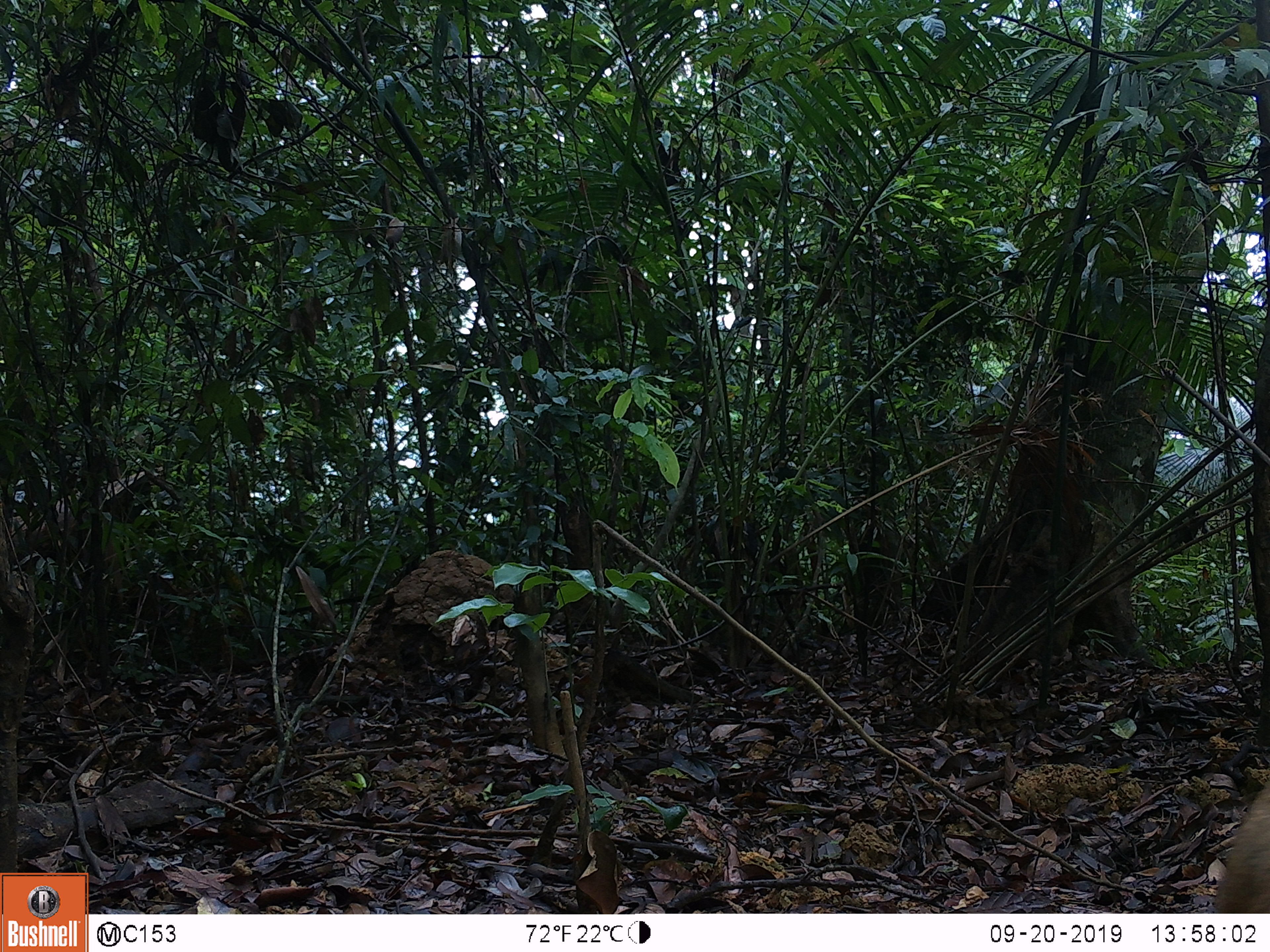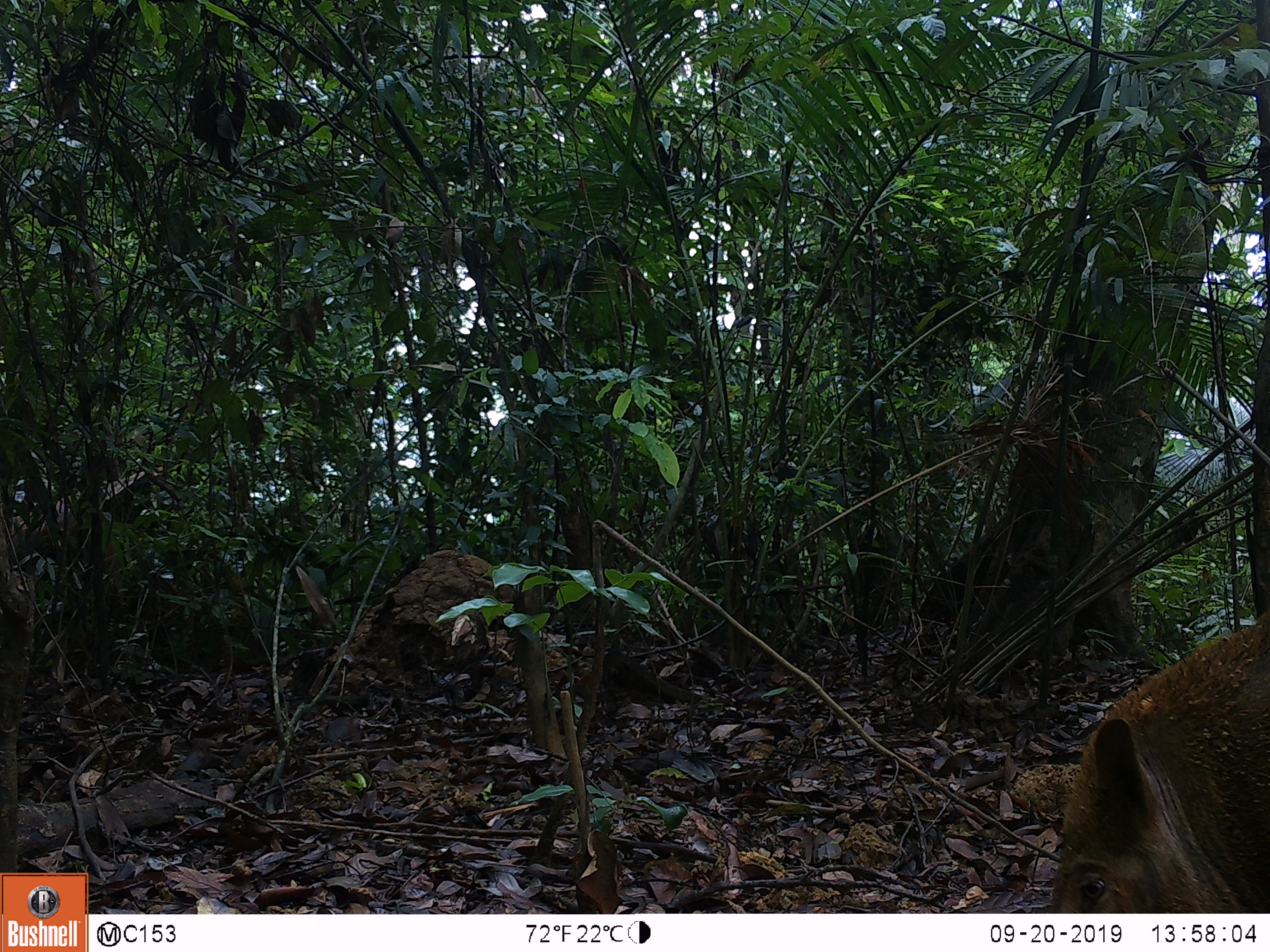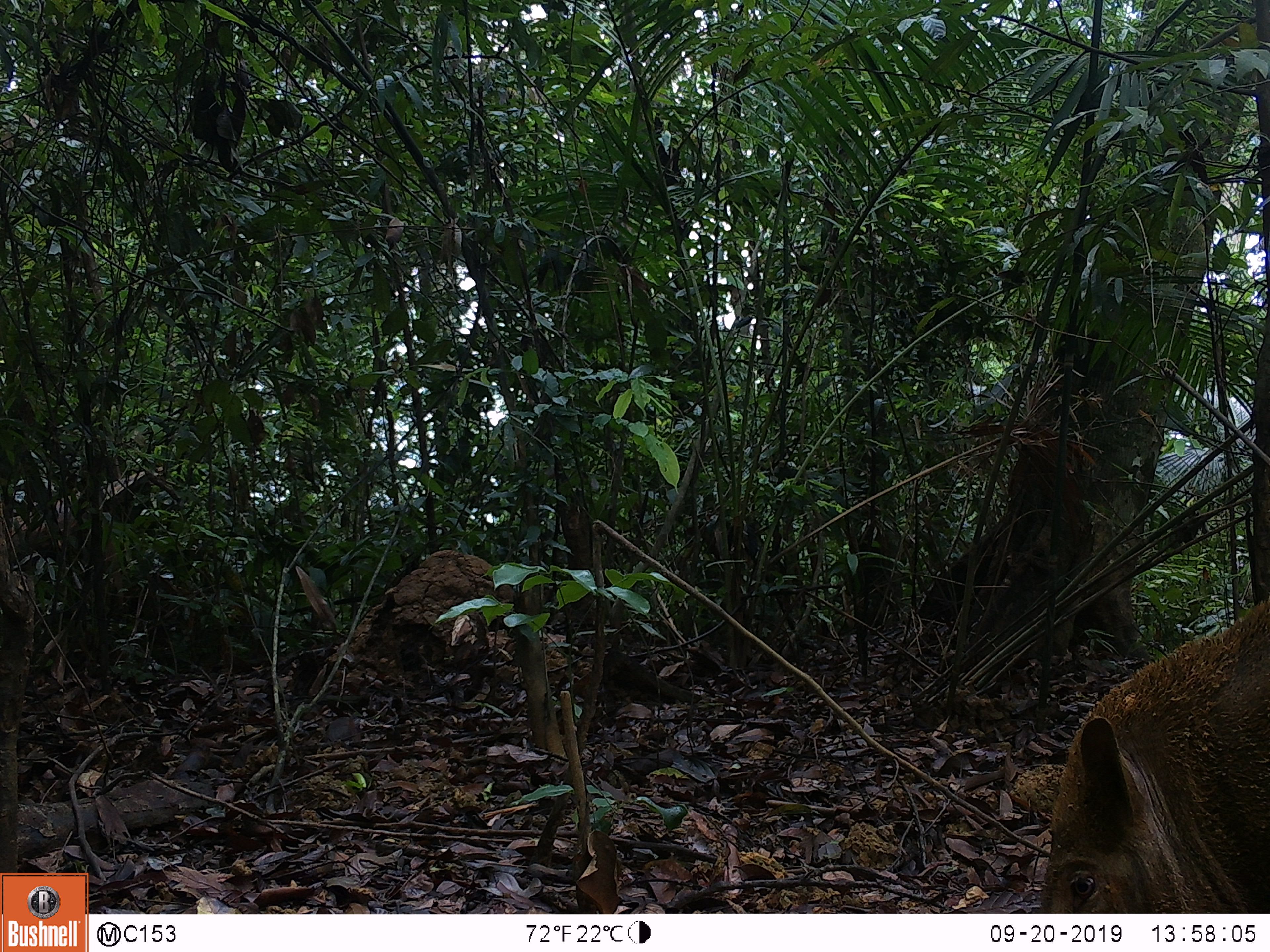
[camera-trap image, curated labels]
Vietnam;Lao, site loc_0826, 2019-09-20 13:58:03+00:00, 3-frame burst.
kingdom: Animalia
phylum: Chordata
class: Mammalia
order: Artiodactyla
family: Suidae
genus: Sus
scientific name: Sus scrofa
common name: eurasian wild pig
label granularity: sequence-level